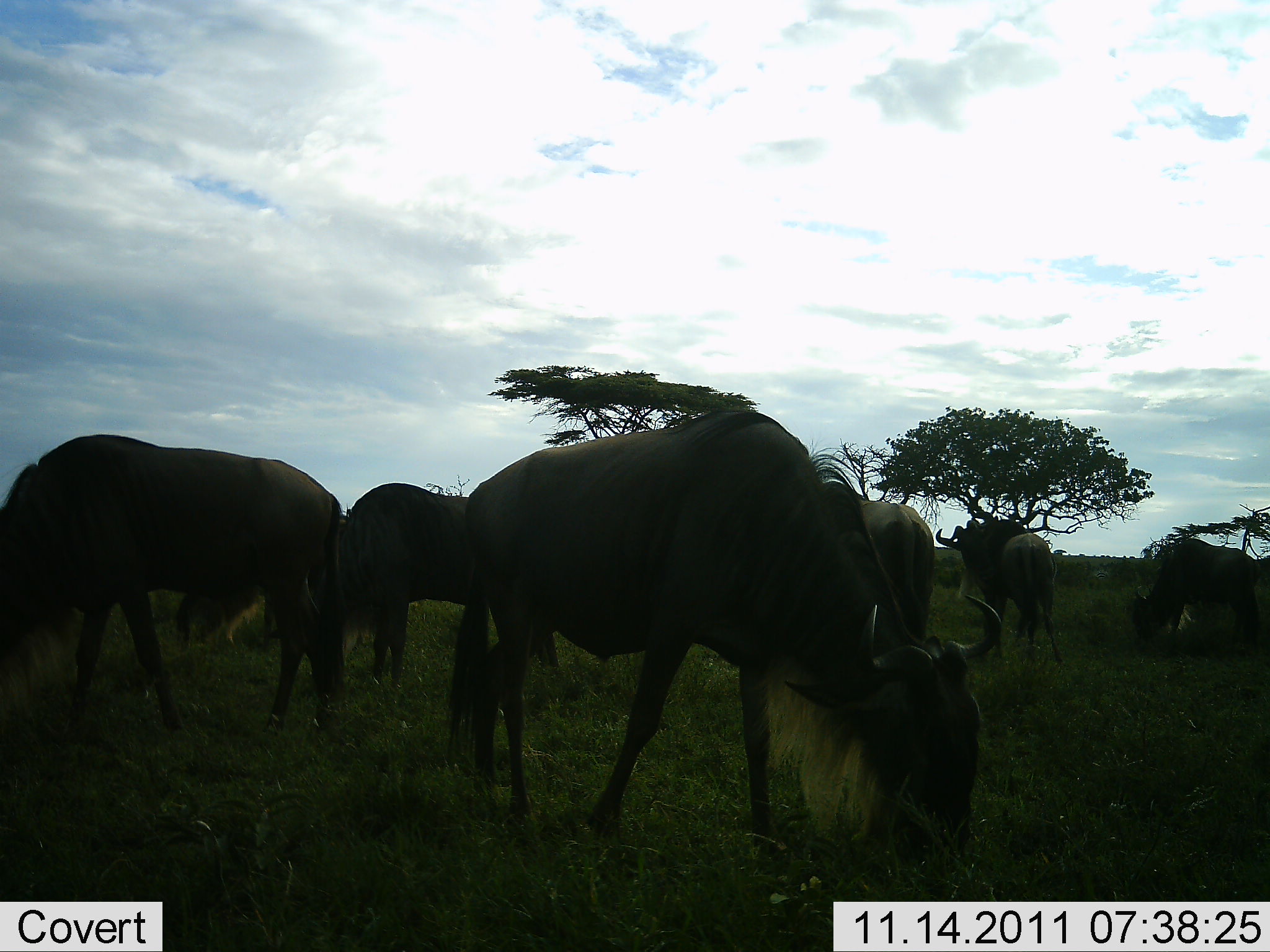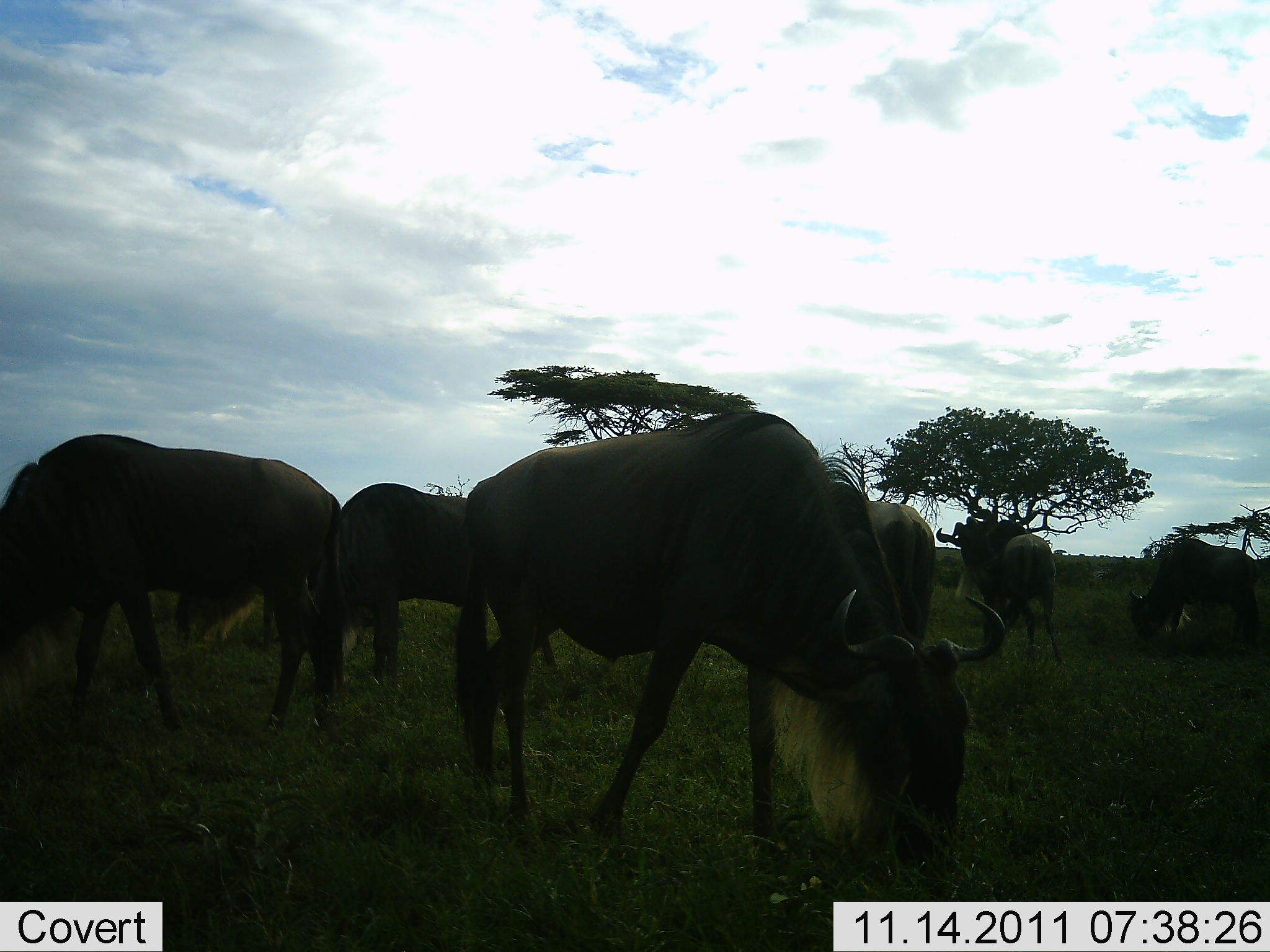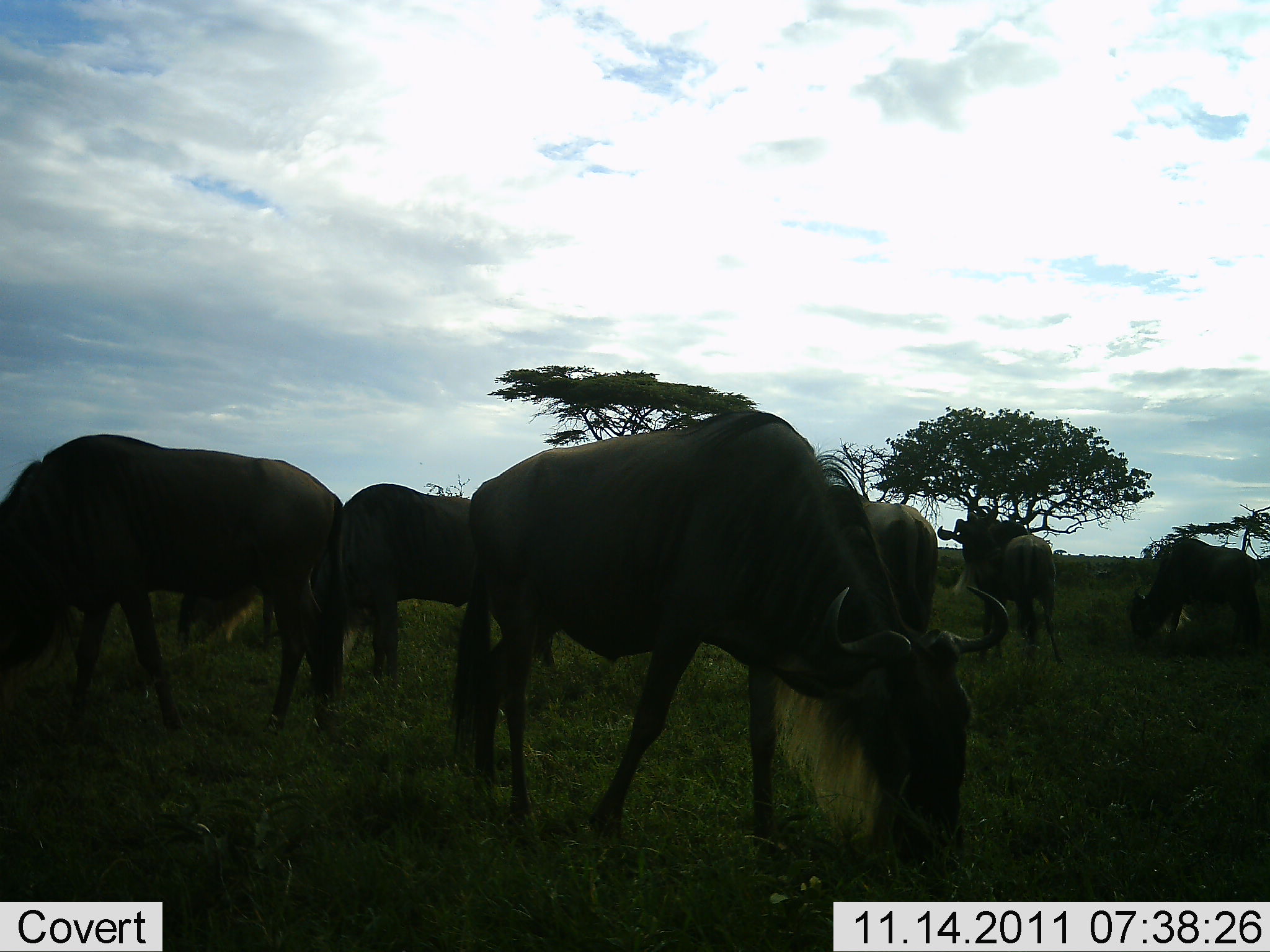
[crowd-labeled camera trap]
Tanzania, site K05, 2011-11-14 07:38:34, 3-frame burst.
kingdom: Animalia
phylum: Chordata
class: Mammalia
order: Artiodactyla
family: Bovidae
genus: Connochaetes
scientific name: Connochaetes taurinus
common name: blue wildebeest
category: wildebeest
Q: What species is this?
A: Wildebeest (blue wildebeest) (Connochaetes taurinus).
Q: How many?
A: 6.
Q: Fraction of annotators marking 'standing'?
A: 25%.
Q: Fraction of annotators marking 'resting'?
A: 0%.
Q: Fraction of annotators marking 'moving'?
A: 8%.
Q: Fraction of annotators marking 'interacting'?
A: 0%.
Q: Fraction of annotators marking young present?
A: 0%.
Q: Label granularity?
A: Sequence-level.